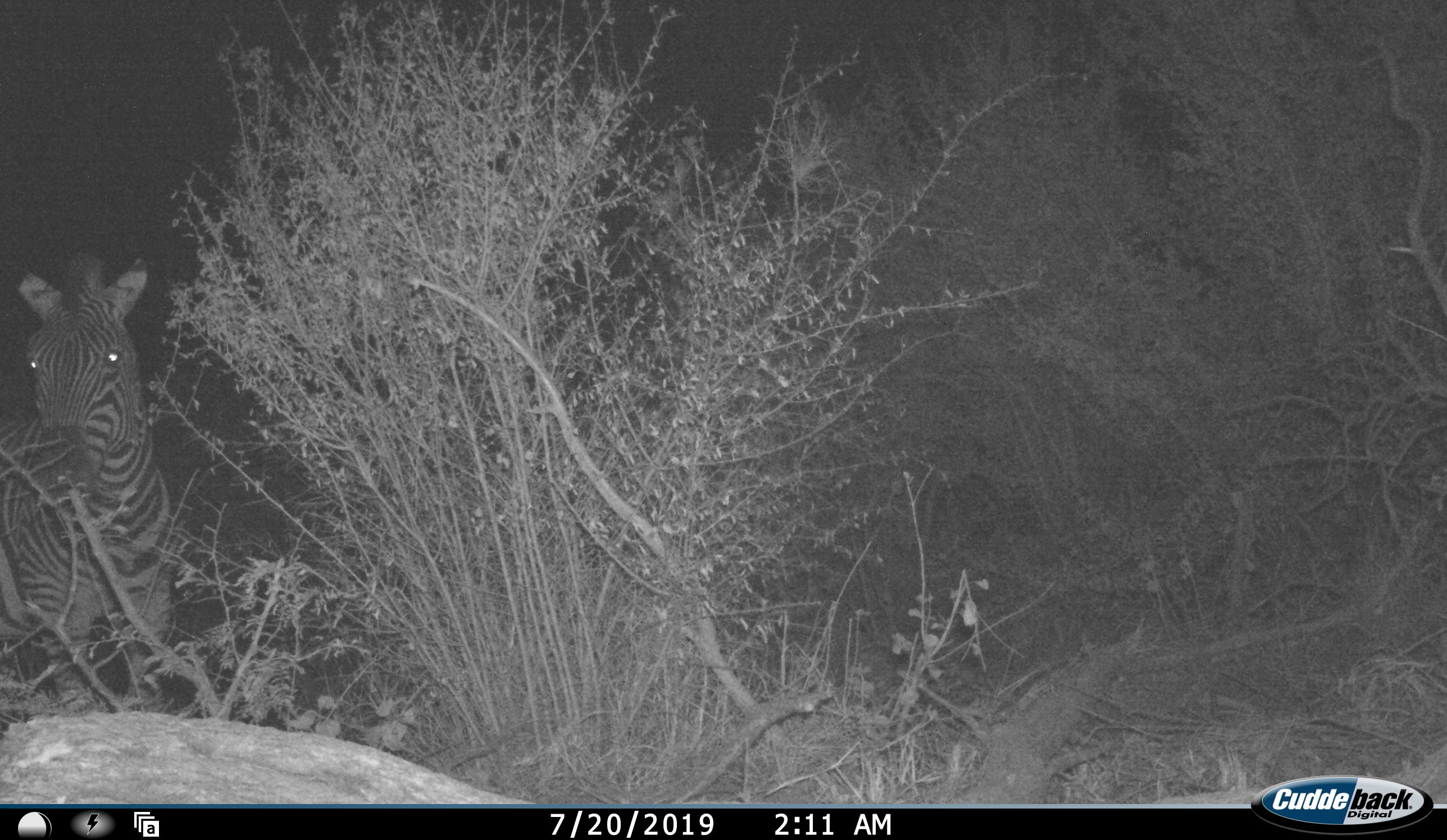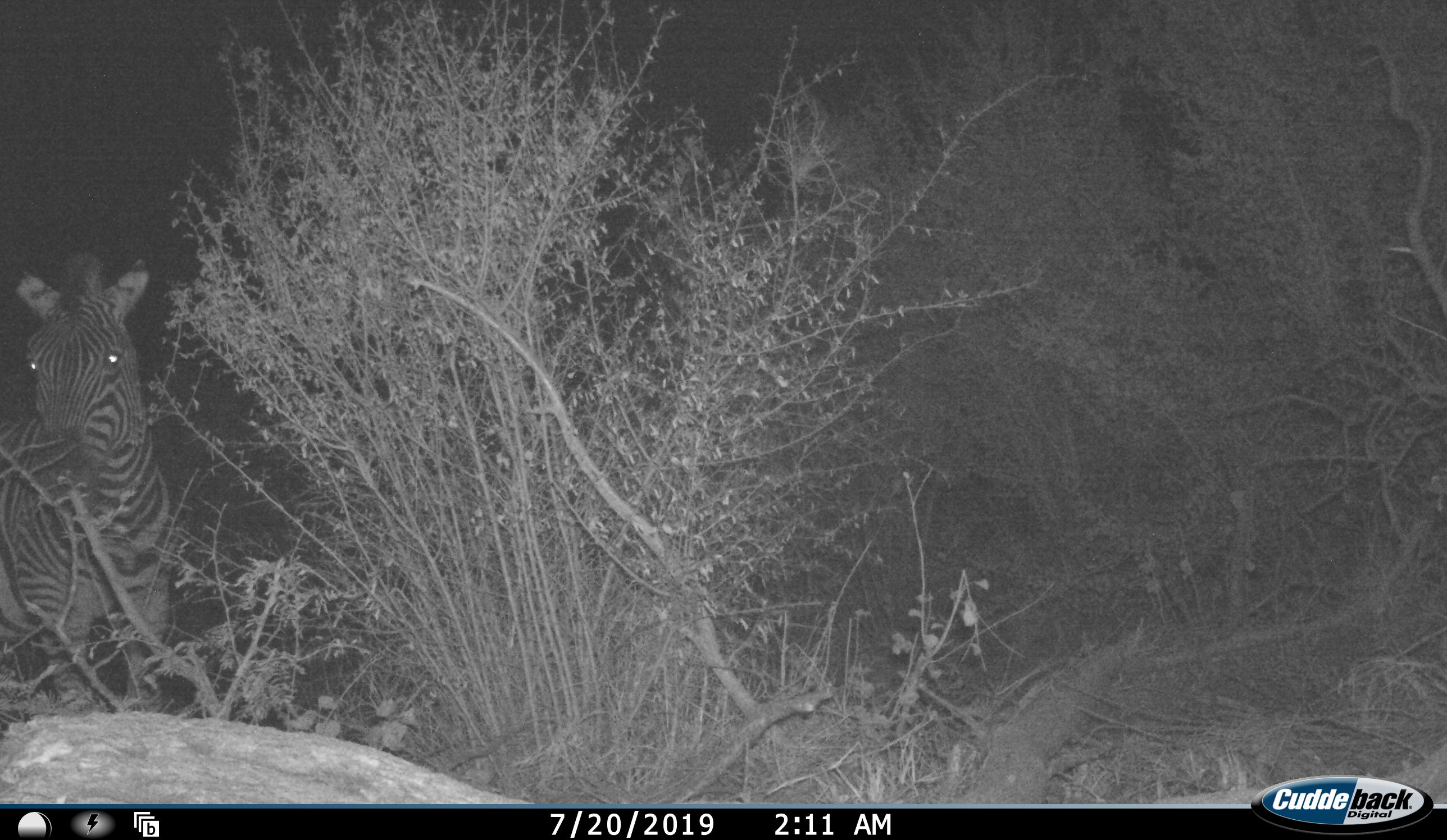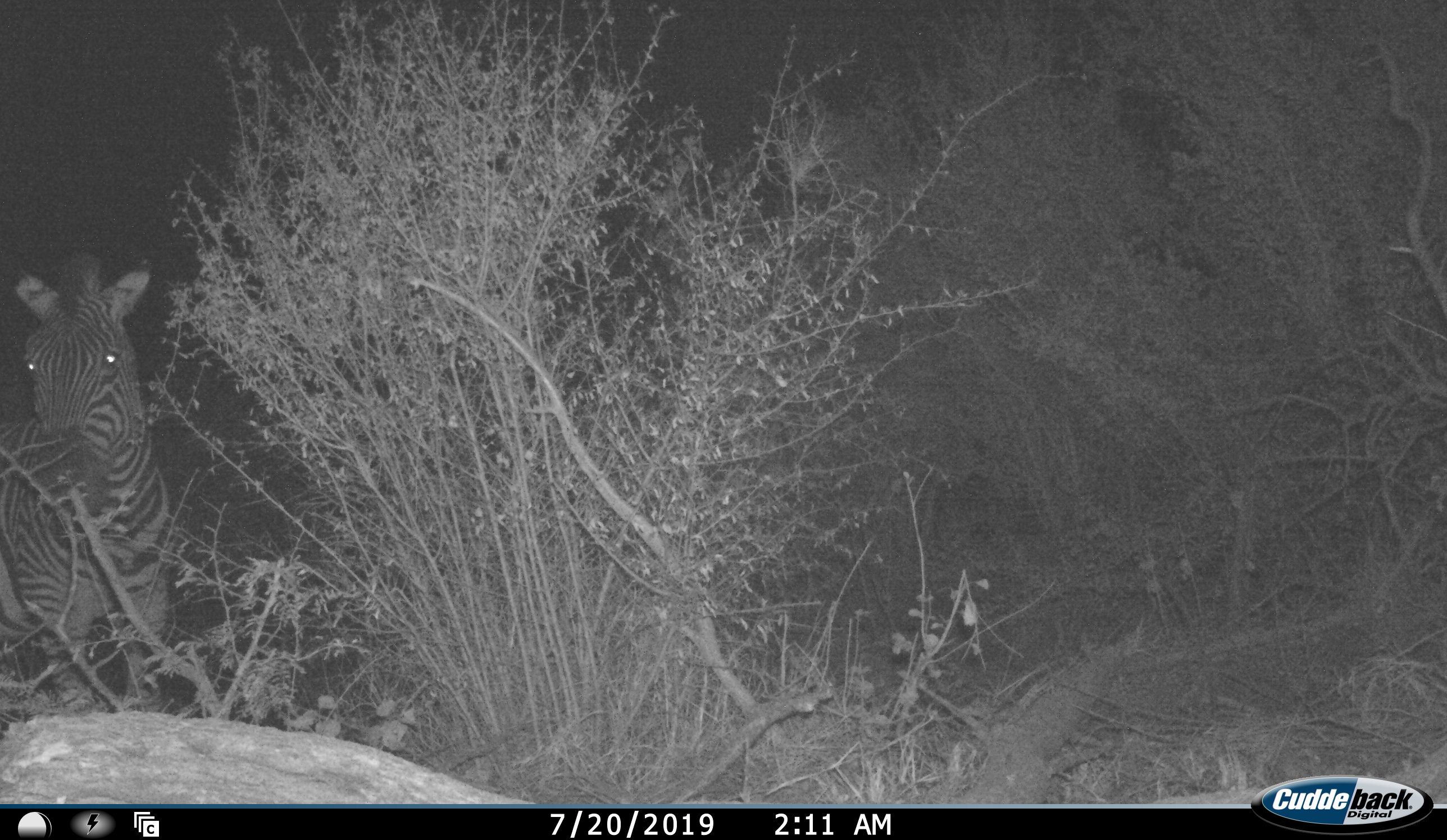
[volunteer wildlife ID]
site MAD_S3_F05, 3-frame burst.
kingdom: Animalia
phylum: Chordata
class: Mammalia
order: Perissodactyla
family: Equidae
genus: Equus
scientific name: Equus quagga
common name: plains zebra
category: zebraplains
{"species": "zebraplains (plains zebra) (Equus quagga)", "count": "1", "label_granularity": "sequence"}